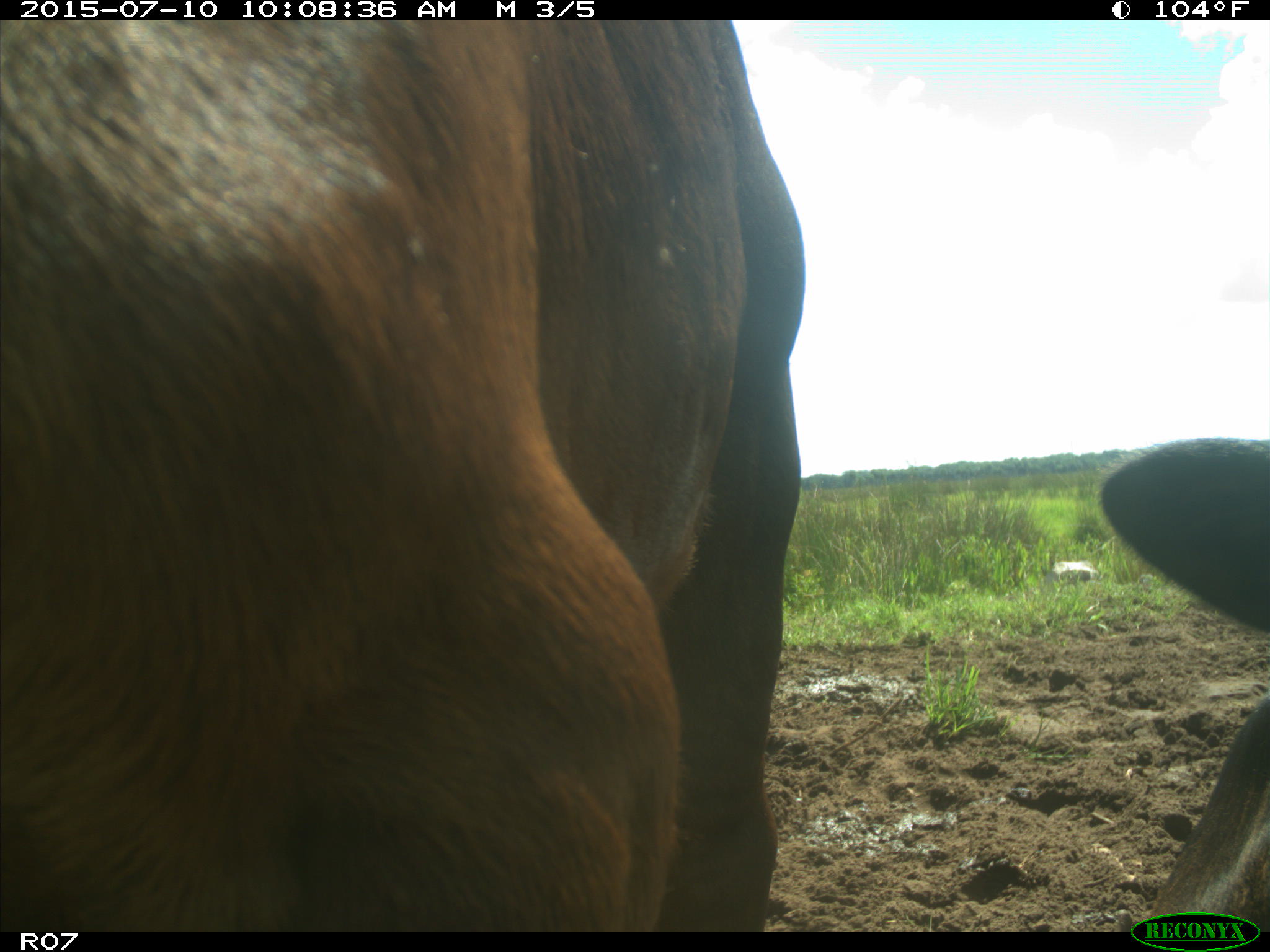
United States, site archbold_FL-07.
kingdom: Animalia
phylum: Chordata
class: Mammalia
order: Artiodactyla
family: Bovidae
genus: Bos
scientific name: Bos taurus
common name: domestic cow